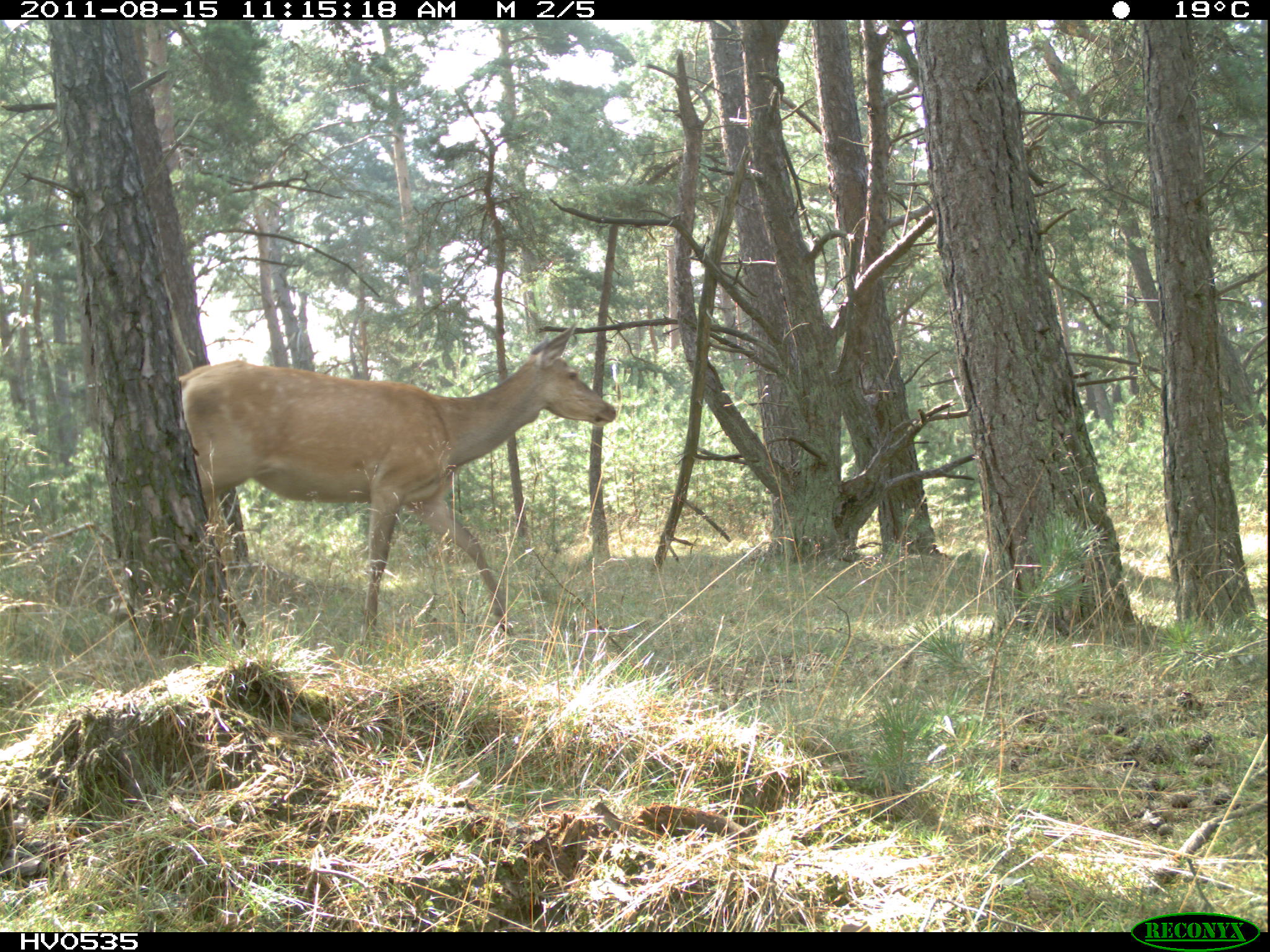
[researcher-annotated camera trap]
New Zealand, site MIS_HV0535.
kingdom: Animalia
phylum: Chordata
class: Mammalia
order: Artiodactyla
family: Cervidae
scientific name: Cervidae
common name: deer